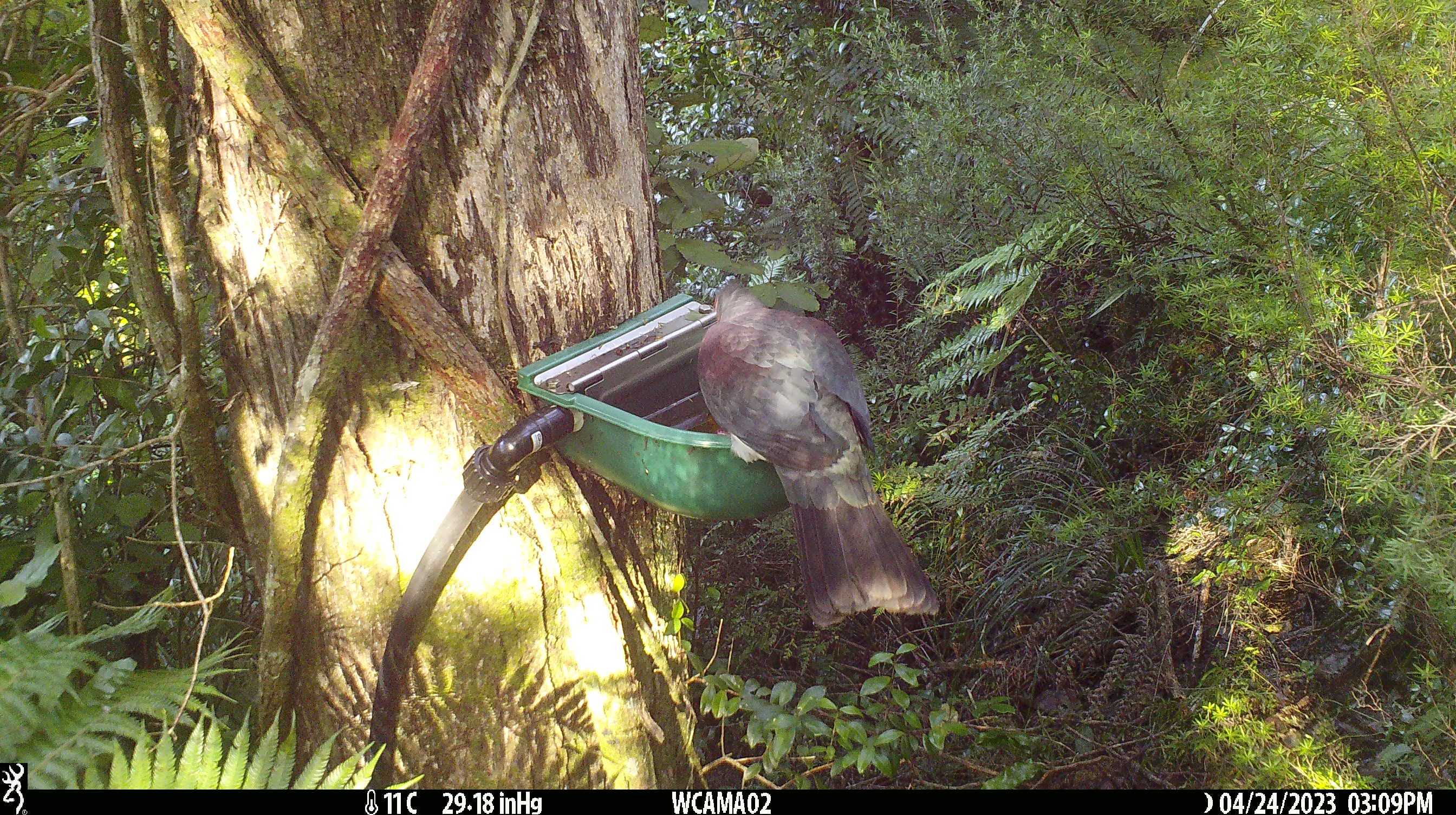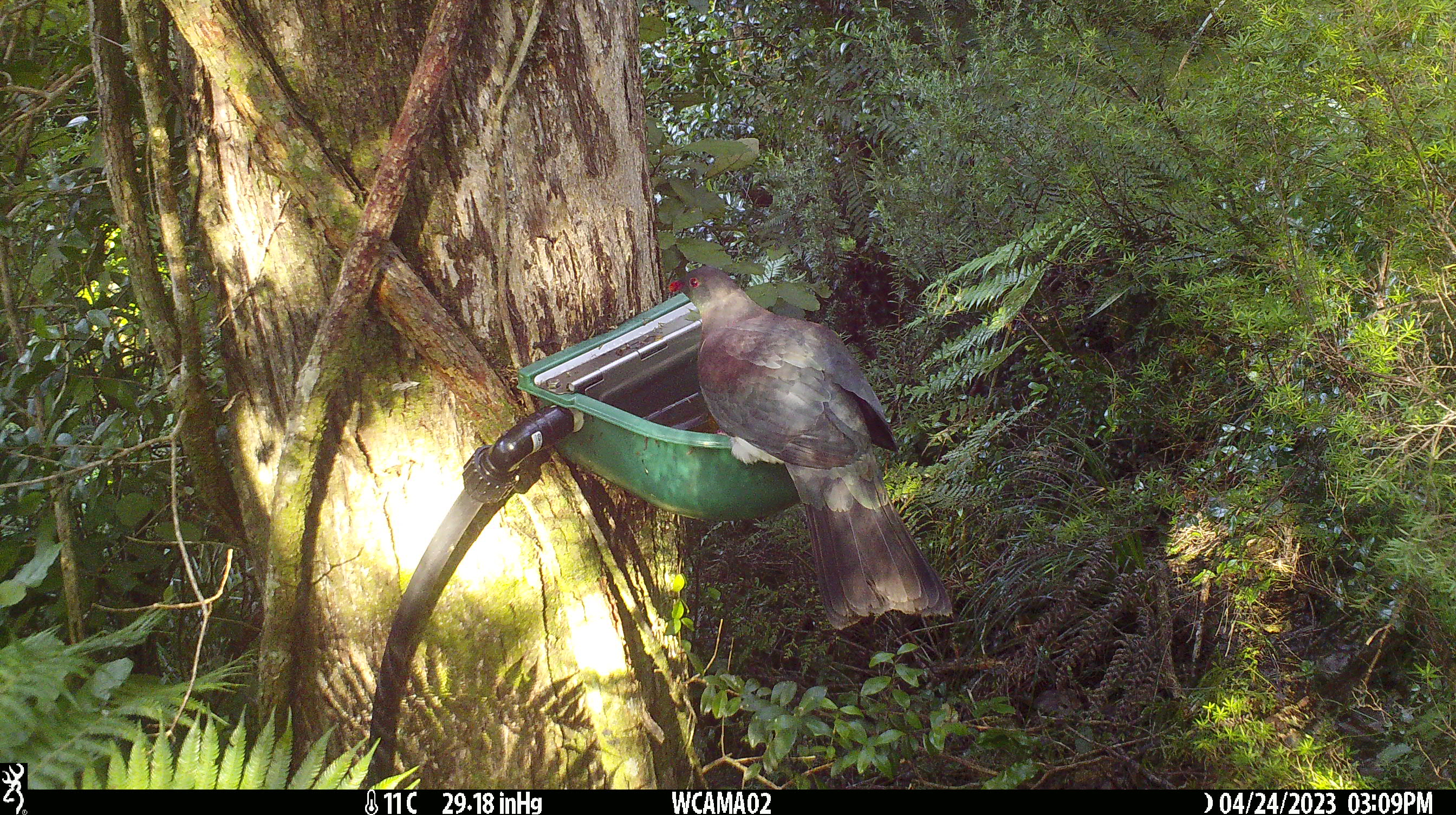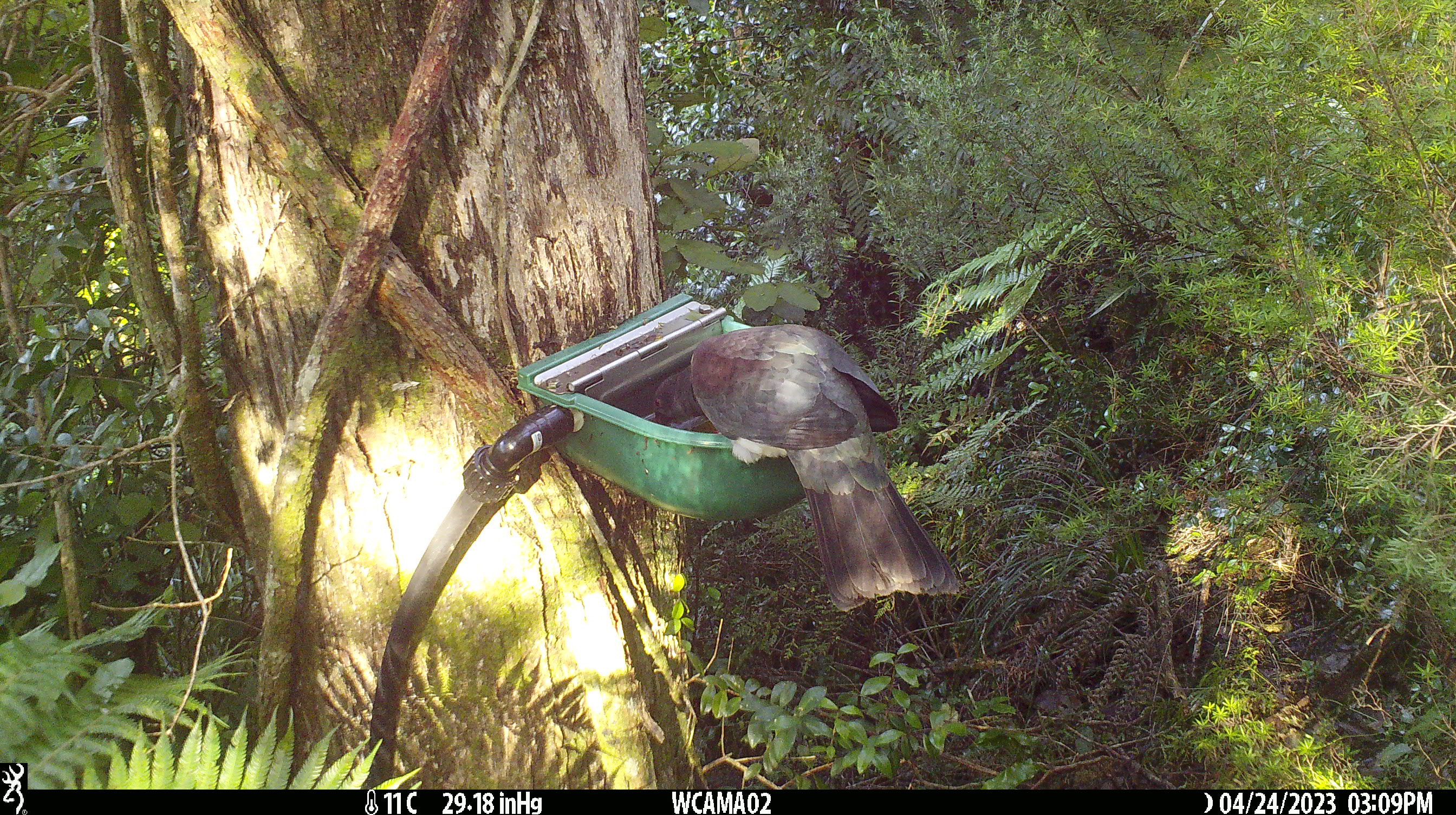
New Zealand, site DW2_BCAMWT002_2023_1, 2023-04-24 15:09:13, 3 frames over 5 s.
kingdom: Animalia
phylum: Chordata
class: Aves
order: Columbiformes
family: Columbidae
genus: Hemiphaga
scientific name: Hemiphaga novaeseelandiae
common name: new zealand pigeon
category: kereru